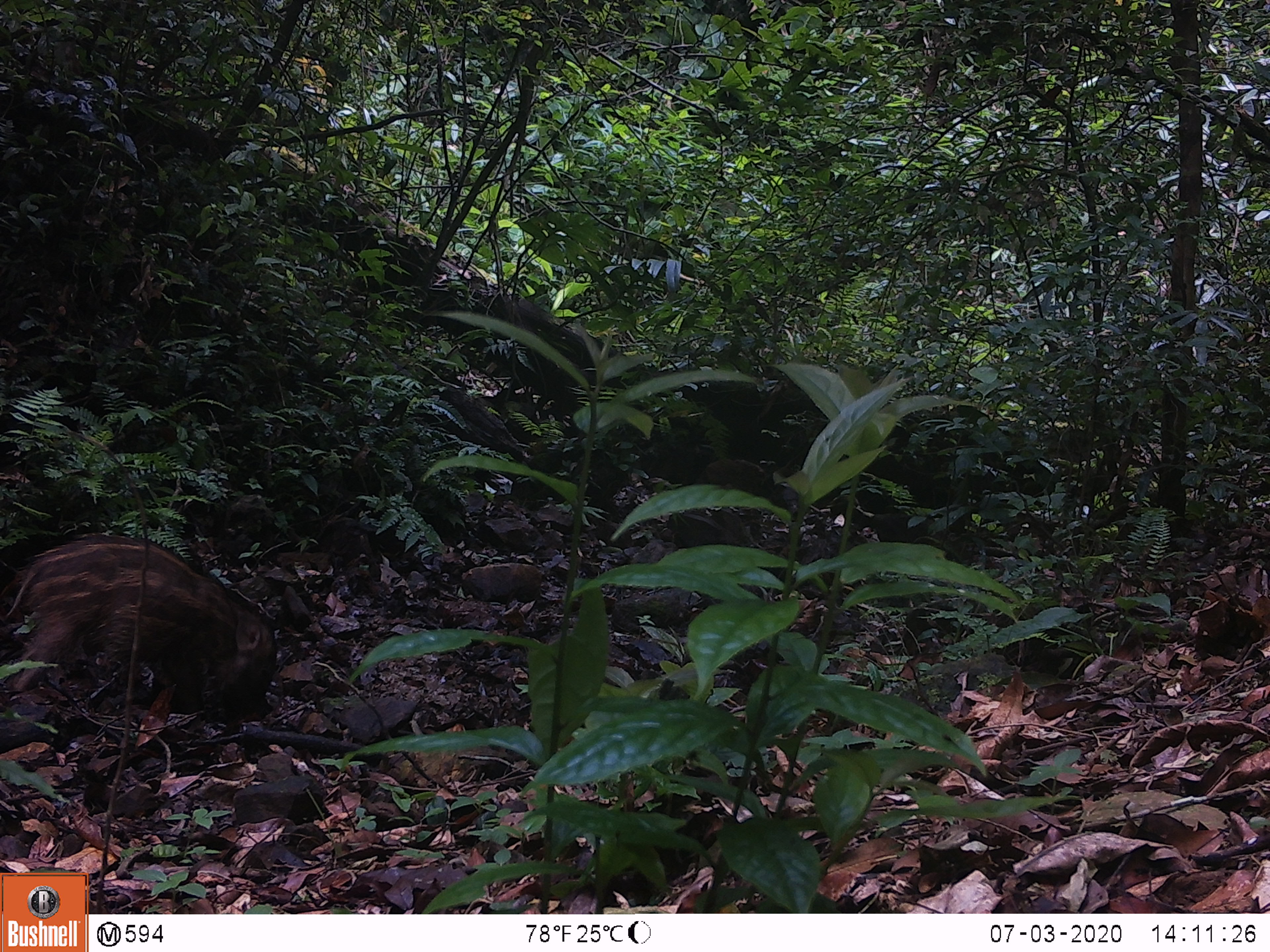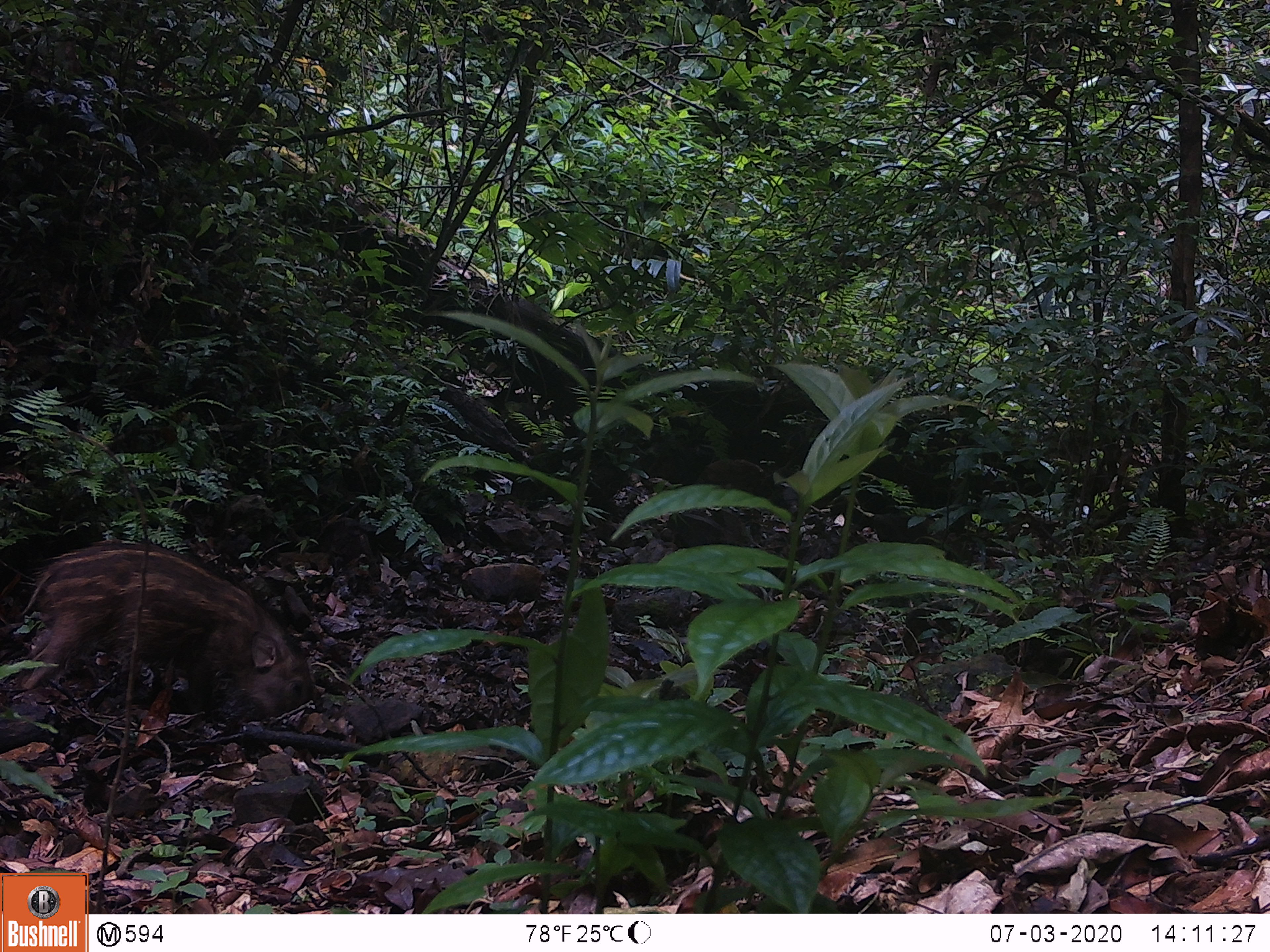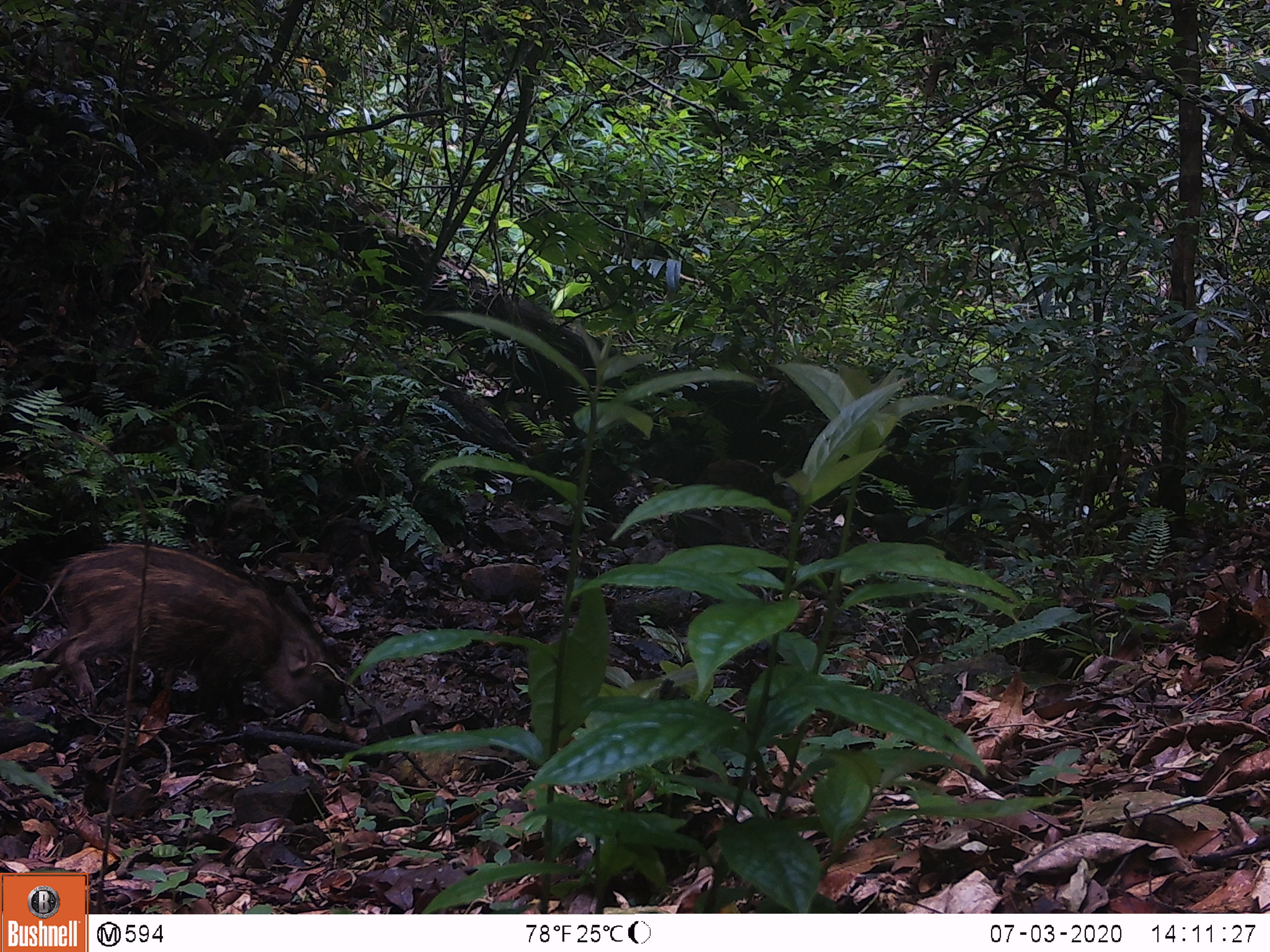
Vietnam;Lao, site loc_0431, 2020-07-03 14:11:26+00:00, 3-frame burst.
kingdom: Animalia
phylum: Chordata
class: Mammalia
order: Artiodactyla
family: Suidae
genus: Sus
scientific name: Sus scrofa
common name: eurasian wild pig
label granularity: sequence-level